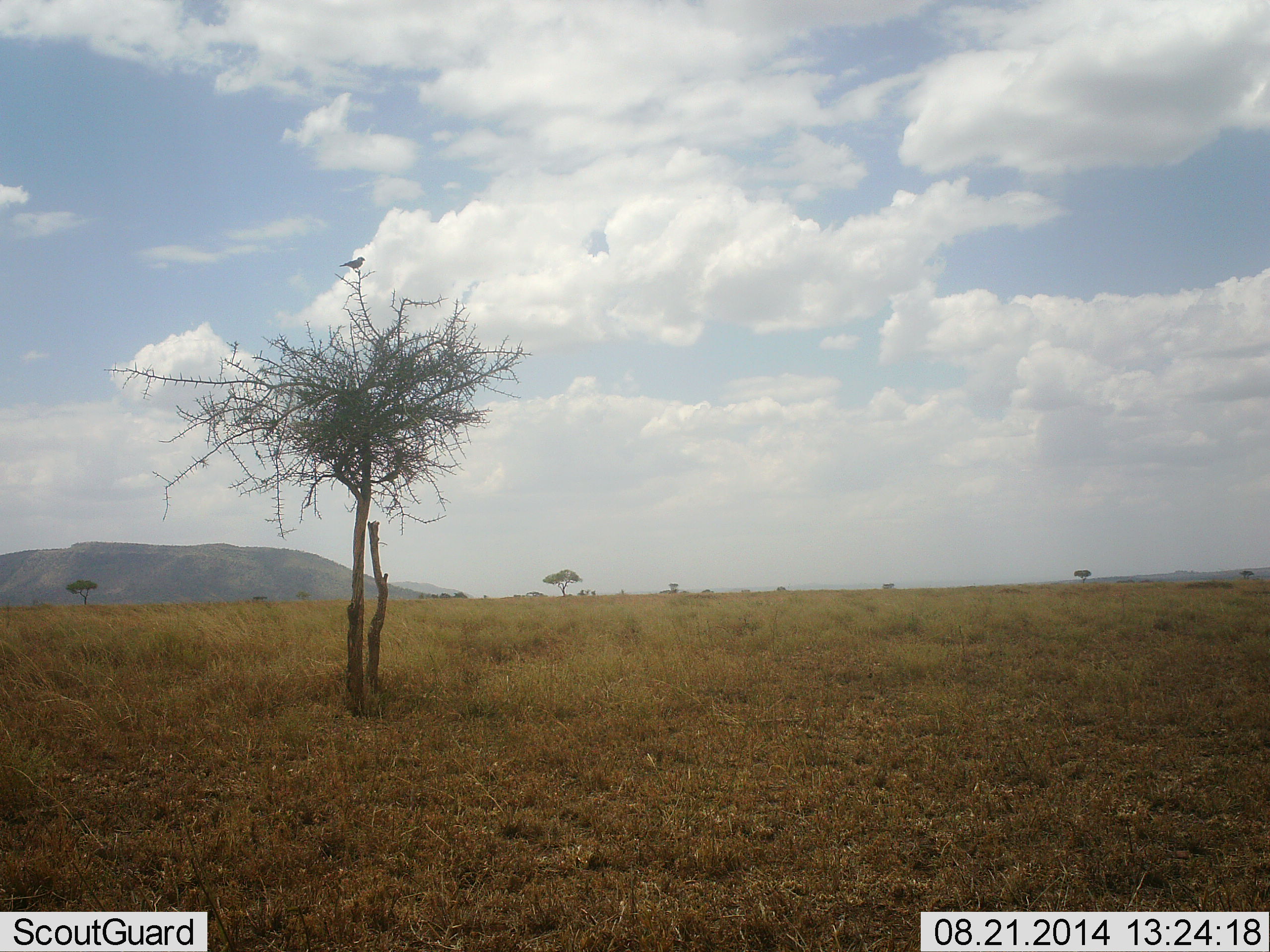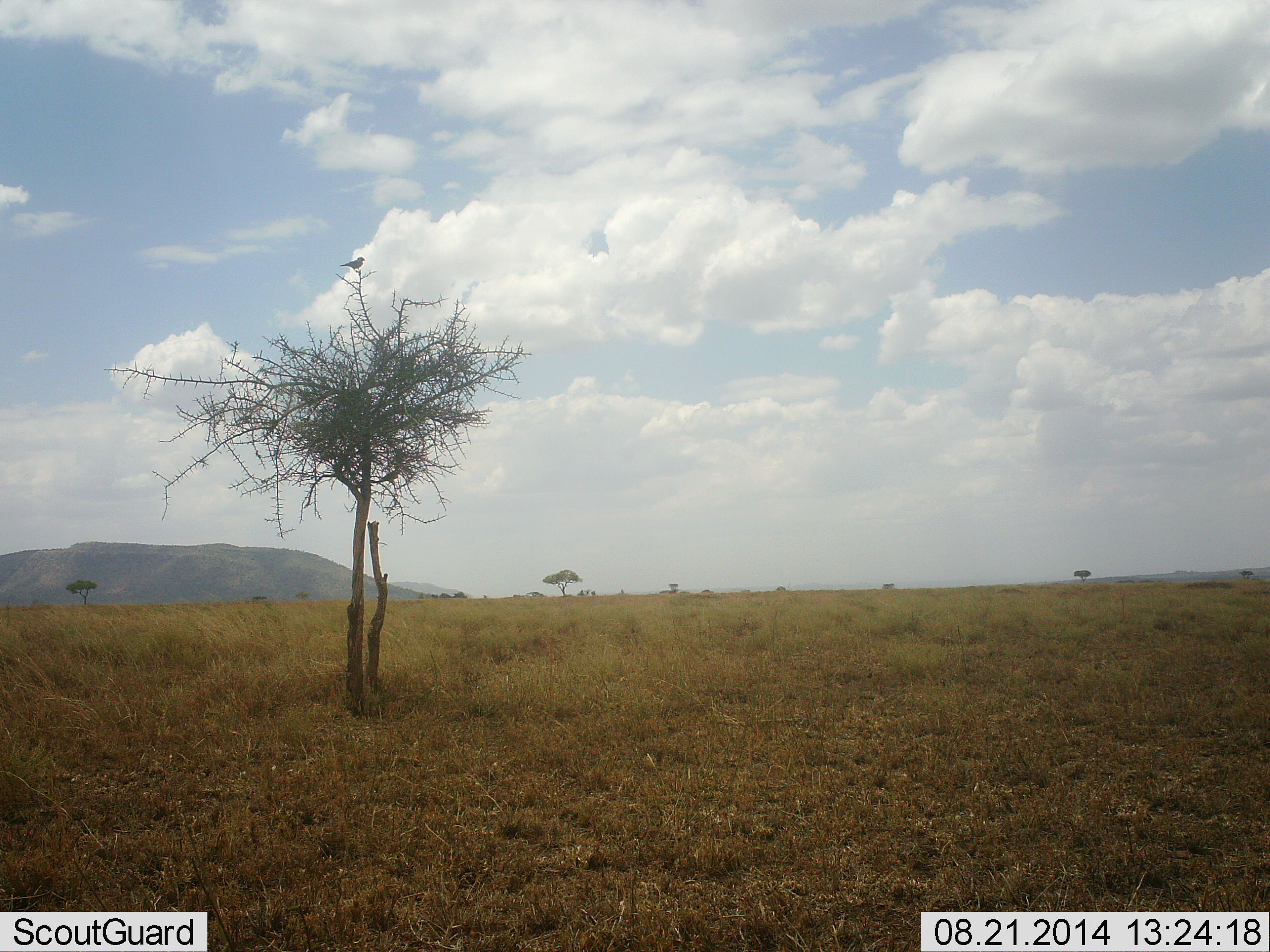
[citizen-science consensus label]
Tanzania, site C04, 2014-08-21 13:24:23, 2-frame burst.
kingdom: Animalia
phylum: Chordata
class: Aves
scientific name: Aves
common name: bird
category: otherbird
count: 1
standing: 40%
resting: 70%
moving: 0%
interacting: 0%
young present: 0%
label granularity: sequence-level